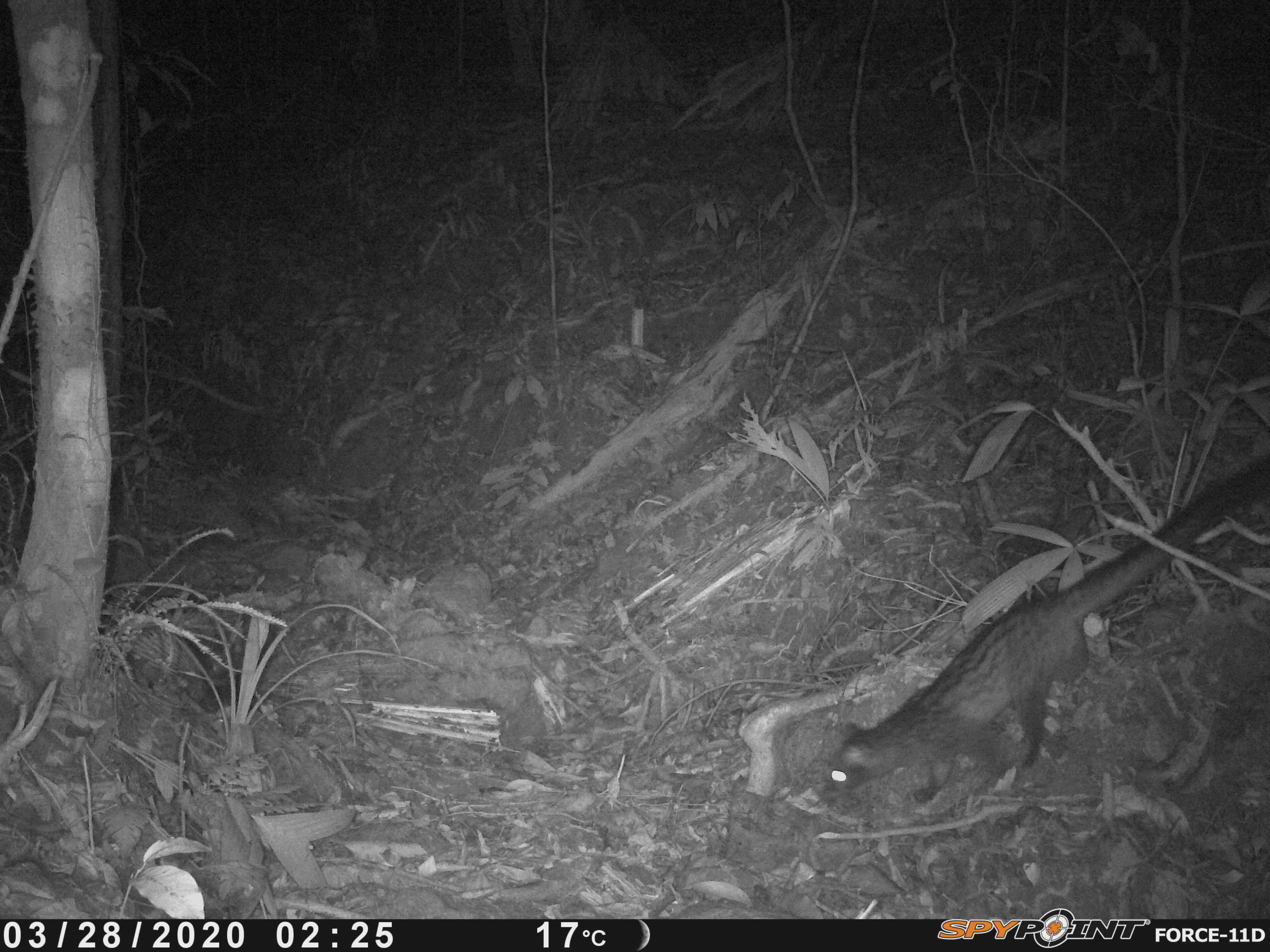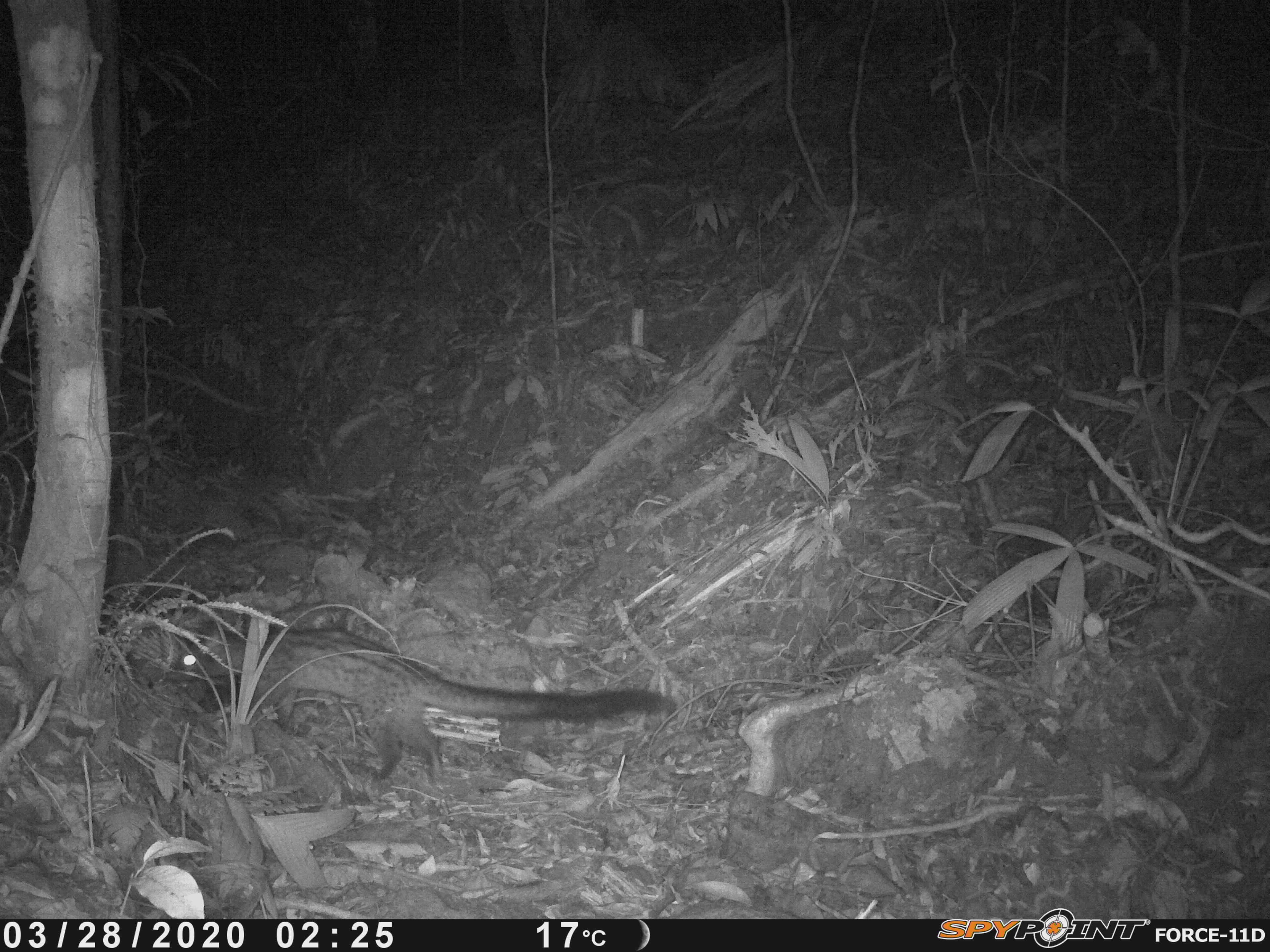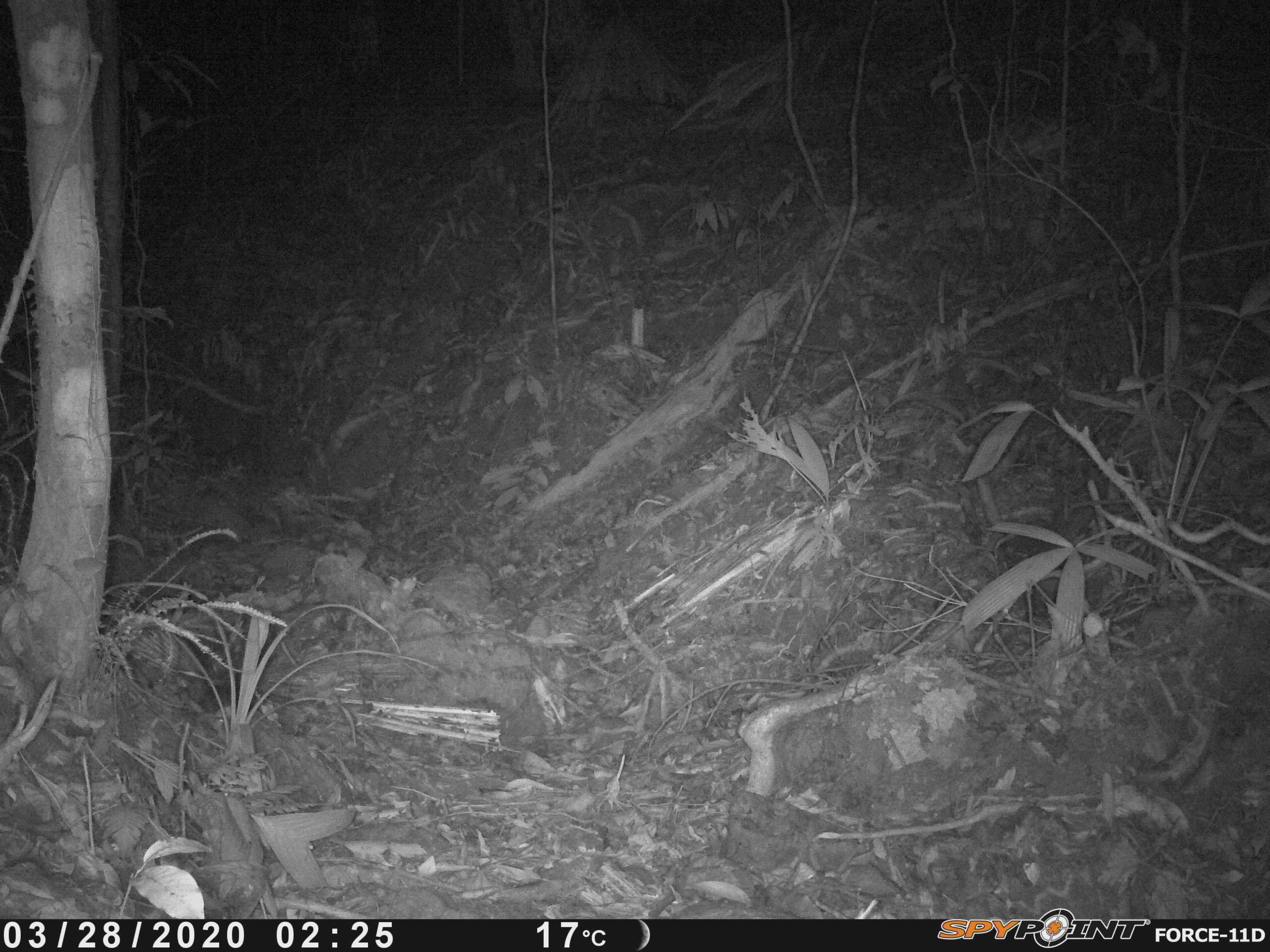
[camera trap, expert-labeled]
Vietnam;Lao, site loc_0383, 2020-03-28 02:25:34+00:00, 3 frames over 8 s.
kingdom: Animalia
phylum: Chordata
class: Mammalia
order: Carnivora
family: Viverridae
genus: Paradoxurus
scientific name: Paradoxurus hermaphroditus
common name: common palm civet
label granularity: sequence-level